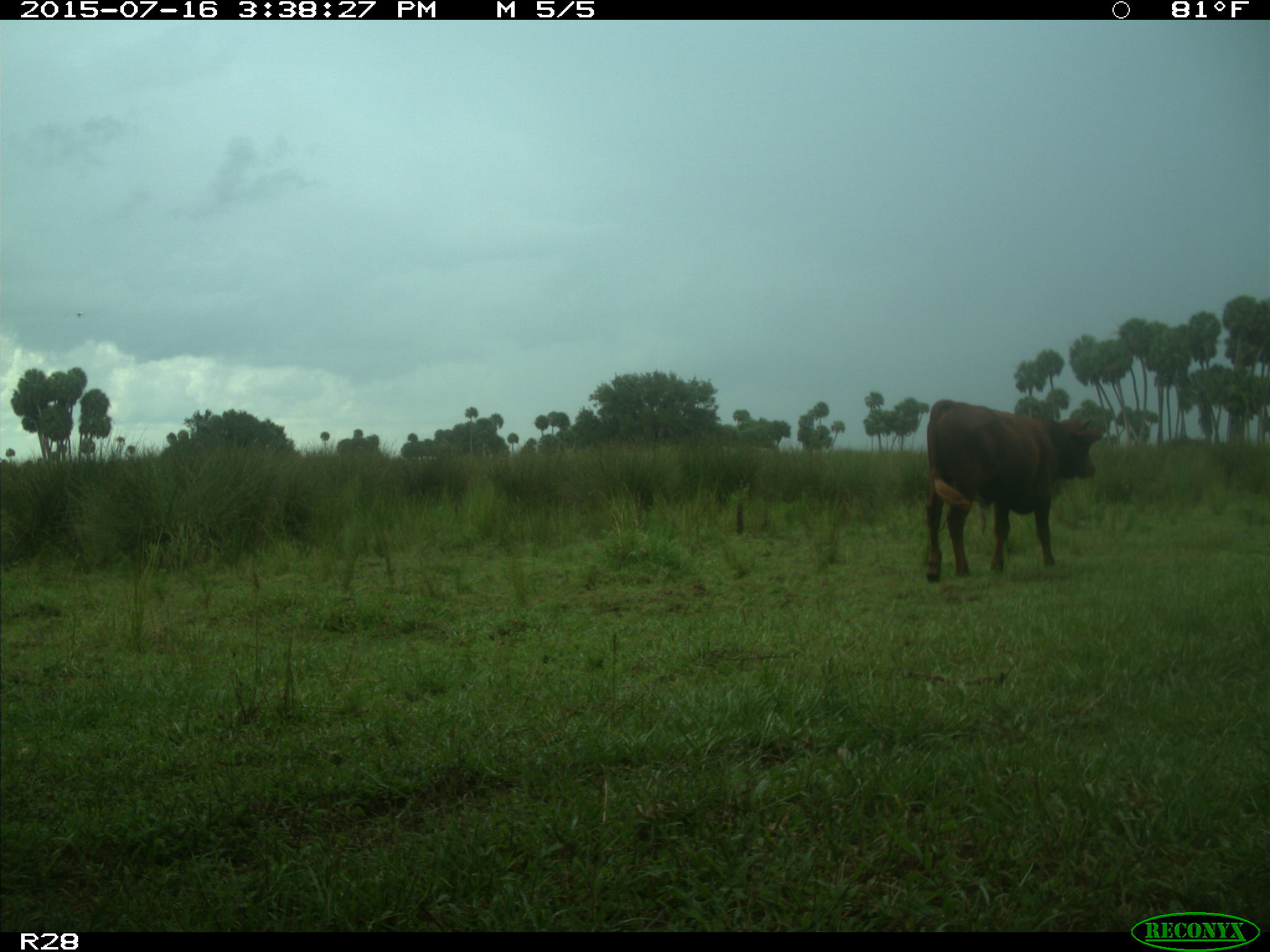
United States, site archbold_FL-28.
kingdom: Animalia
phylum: Chordata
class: Mammalia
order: Artiodactyla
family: Bovidae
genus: Bos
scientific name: Bos taurus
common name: domestic cow